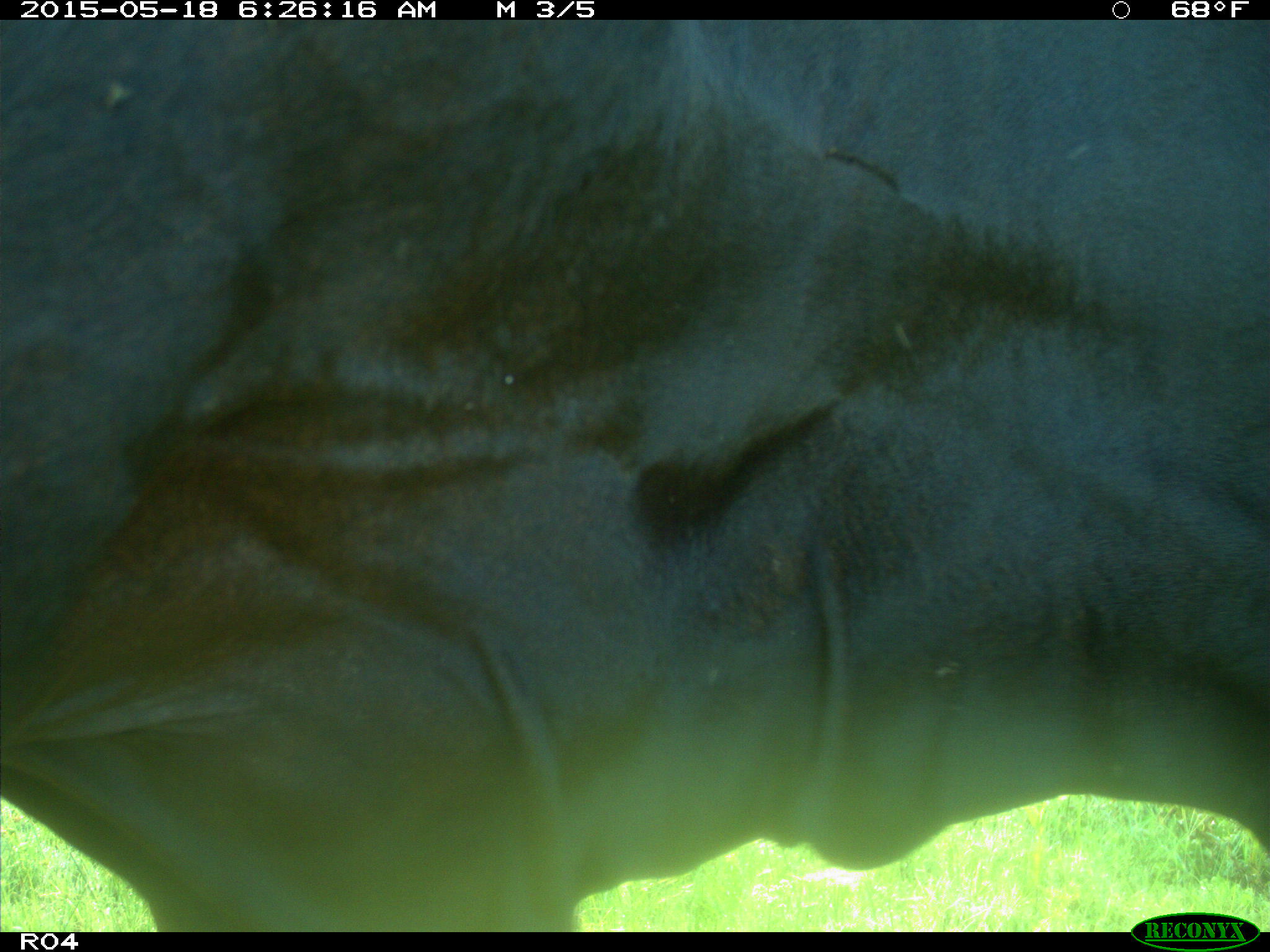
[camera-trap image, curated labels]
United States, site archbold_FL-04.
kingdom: Animalia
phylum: Chordata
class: Mammalia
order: Artiodactyla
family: Bovidae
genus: Bos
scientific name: Bos taurus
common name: domestic cow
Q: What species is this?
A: Bos taurus (domestic cow).